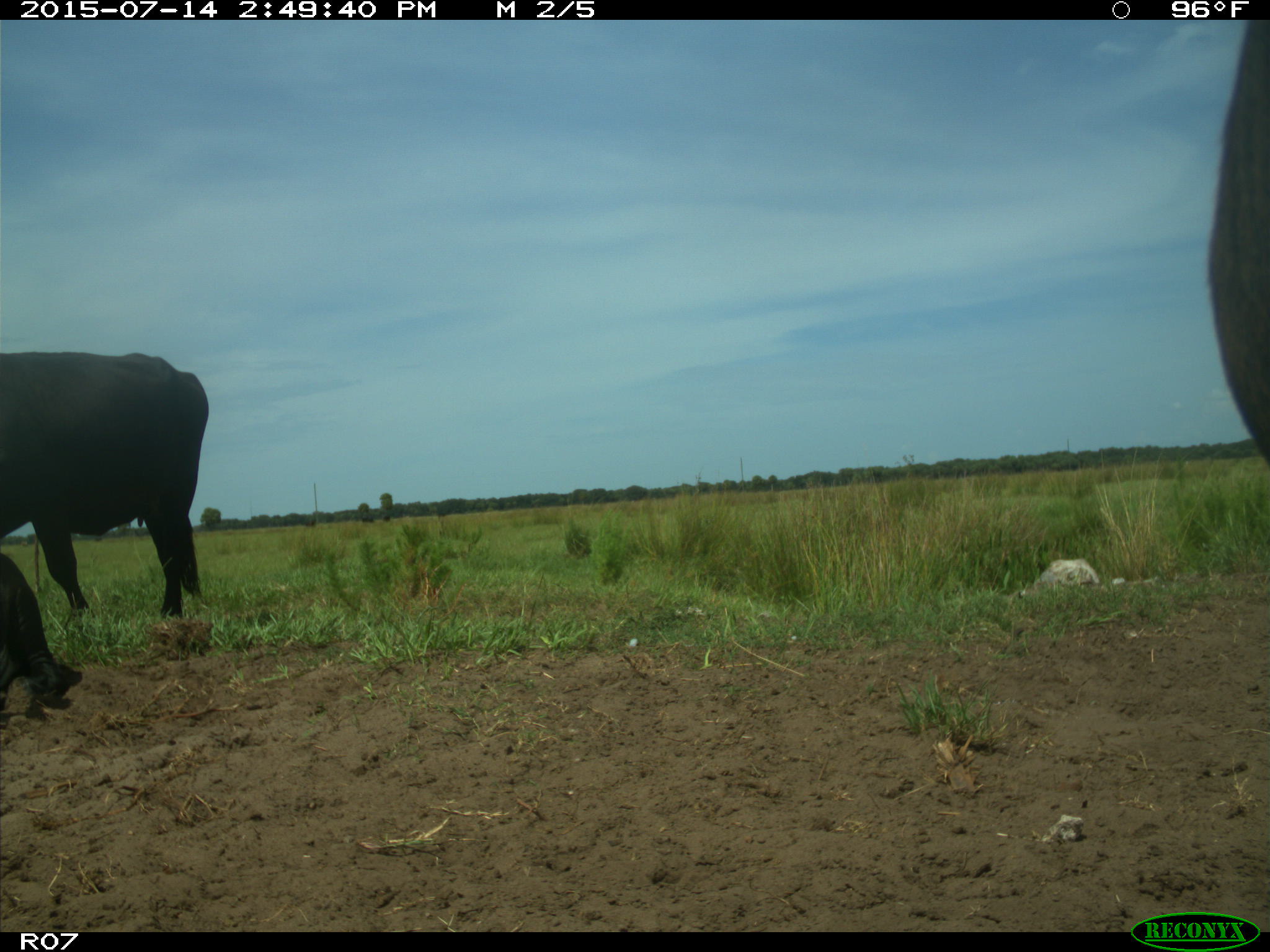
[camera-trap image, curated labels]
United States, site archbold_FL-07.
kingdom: Animalia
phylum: Chordata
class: Mammalia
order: Artiodactyla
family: Bovidae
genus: Bos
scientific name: Bos taurus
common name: domestic cow